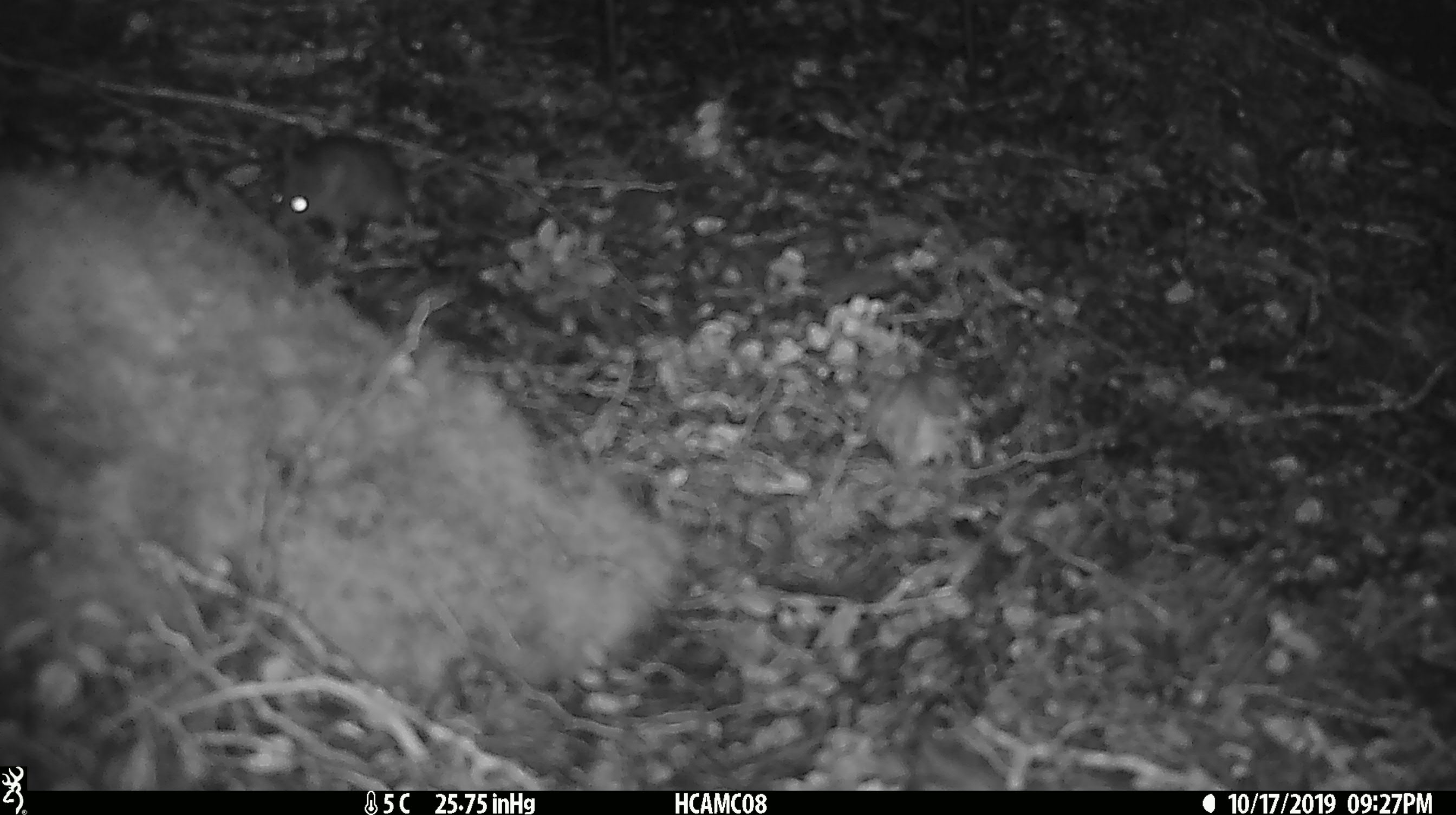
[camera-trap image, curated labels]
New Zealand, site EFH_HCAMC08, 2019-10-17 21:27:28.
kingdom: Animalia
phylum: Chordata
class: Mammalia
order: Rodentia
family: Muridae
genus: Mus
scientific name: Mus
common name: mouse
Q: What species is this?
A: Mouse (Mus).